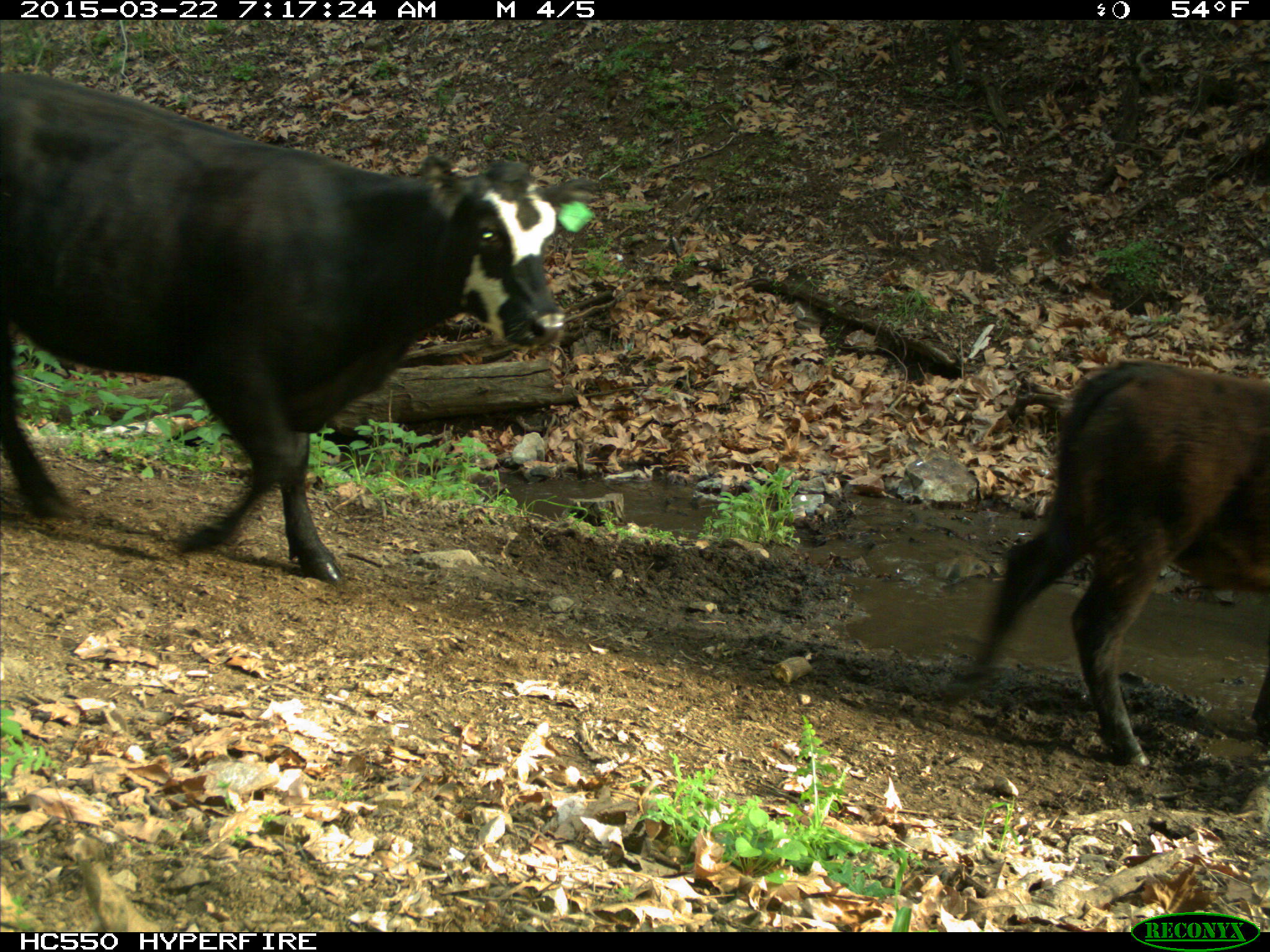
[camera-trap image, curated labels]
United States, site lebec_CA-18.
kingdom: Animalia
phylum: Chordata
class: Mammalia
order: Artiodactyla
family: Bovidae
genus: Bos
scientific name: Bos taurus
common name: domestic cow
Bos taurus (domestic cow).